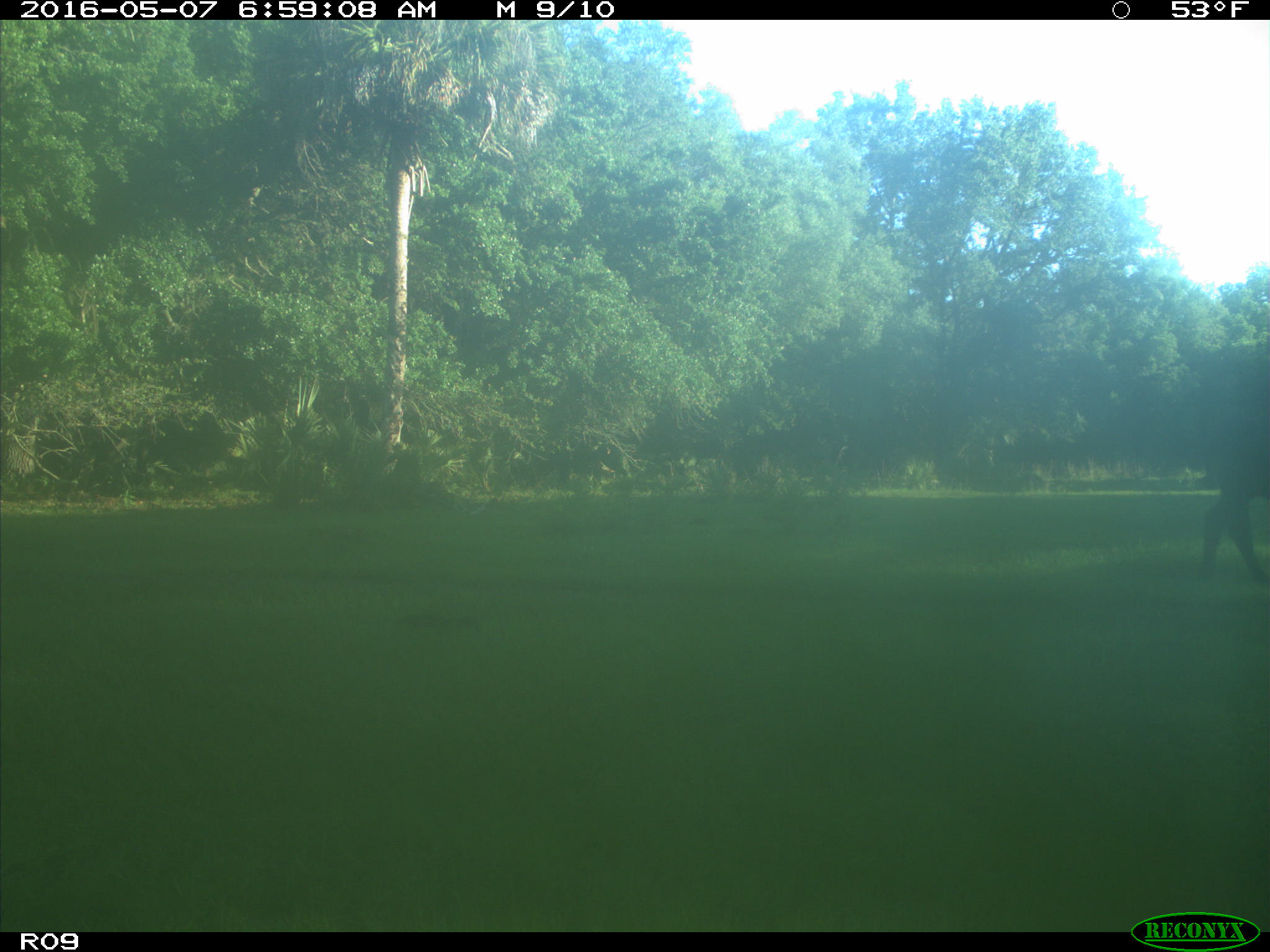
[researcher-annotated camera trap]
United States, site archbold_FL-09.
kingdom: Animalia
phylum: Chordata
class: Mammalia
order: Artiodactyla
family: Bovidae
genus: Bos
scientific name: Bos taurus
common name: domestic cow